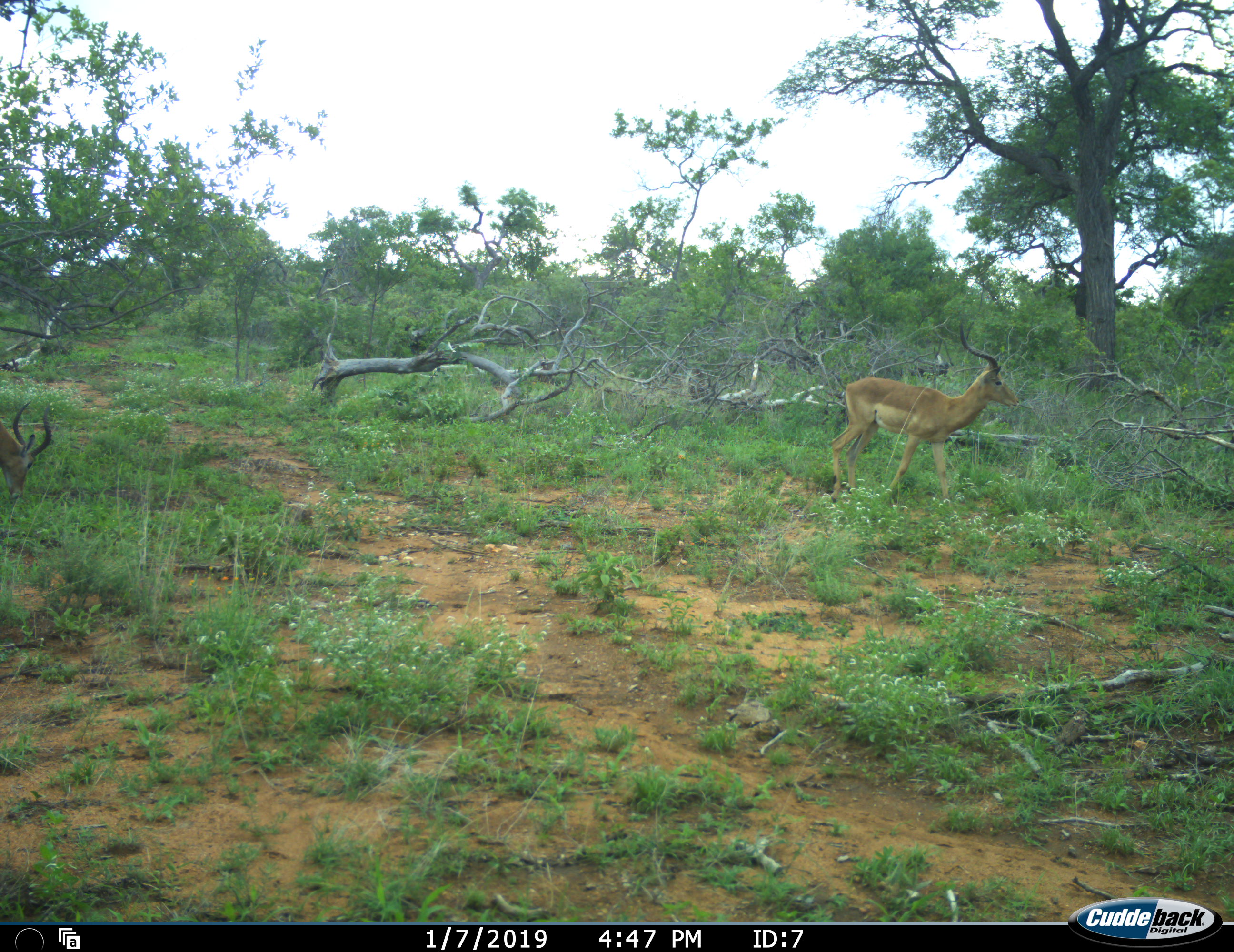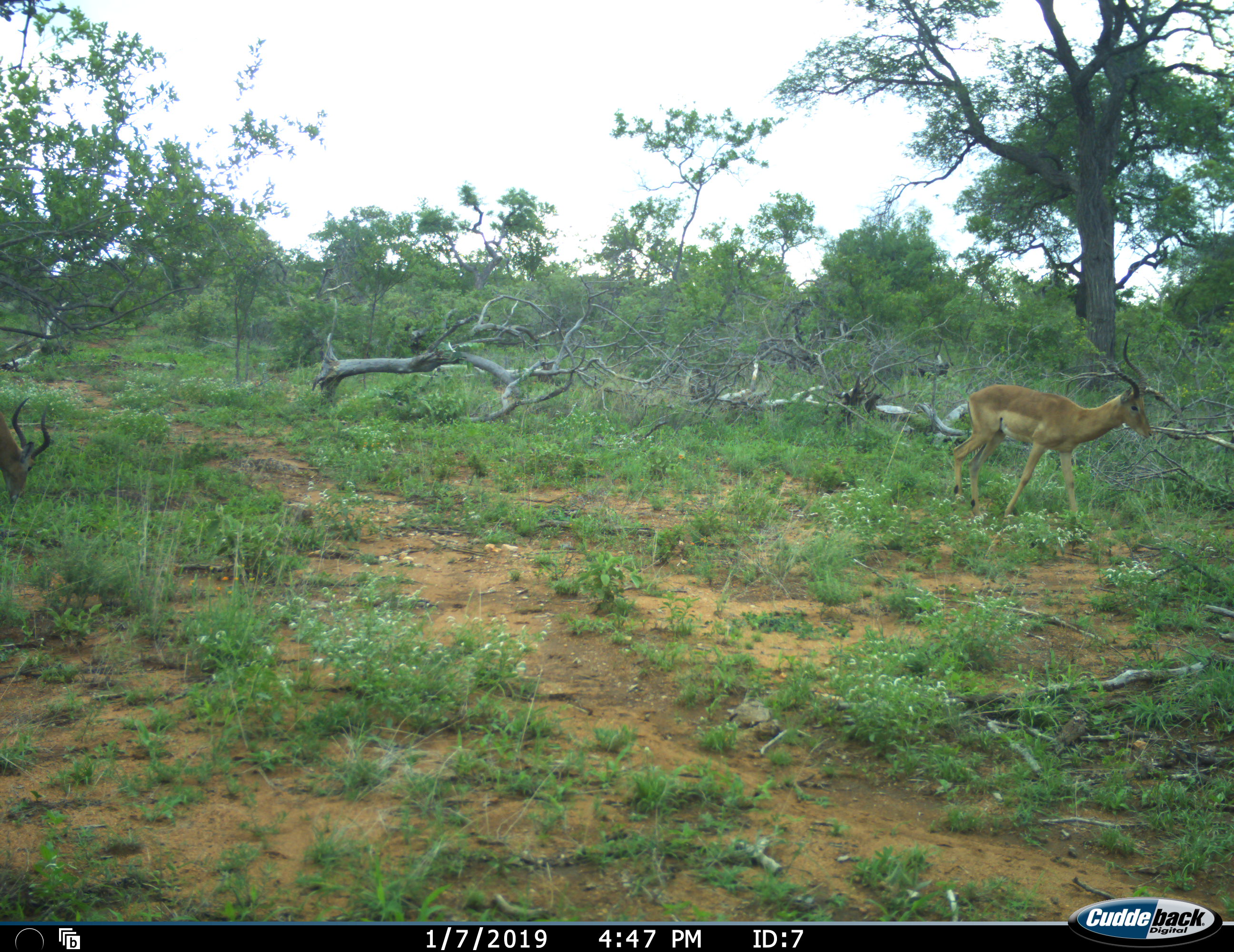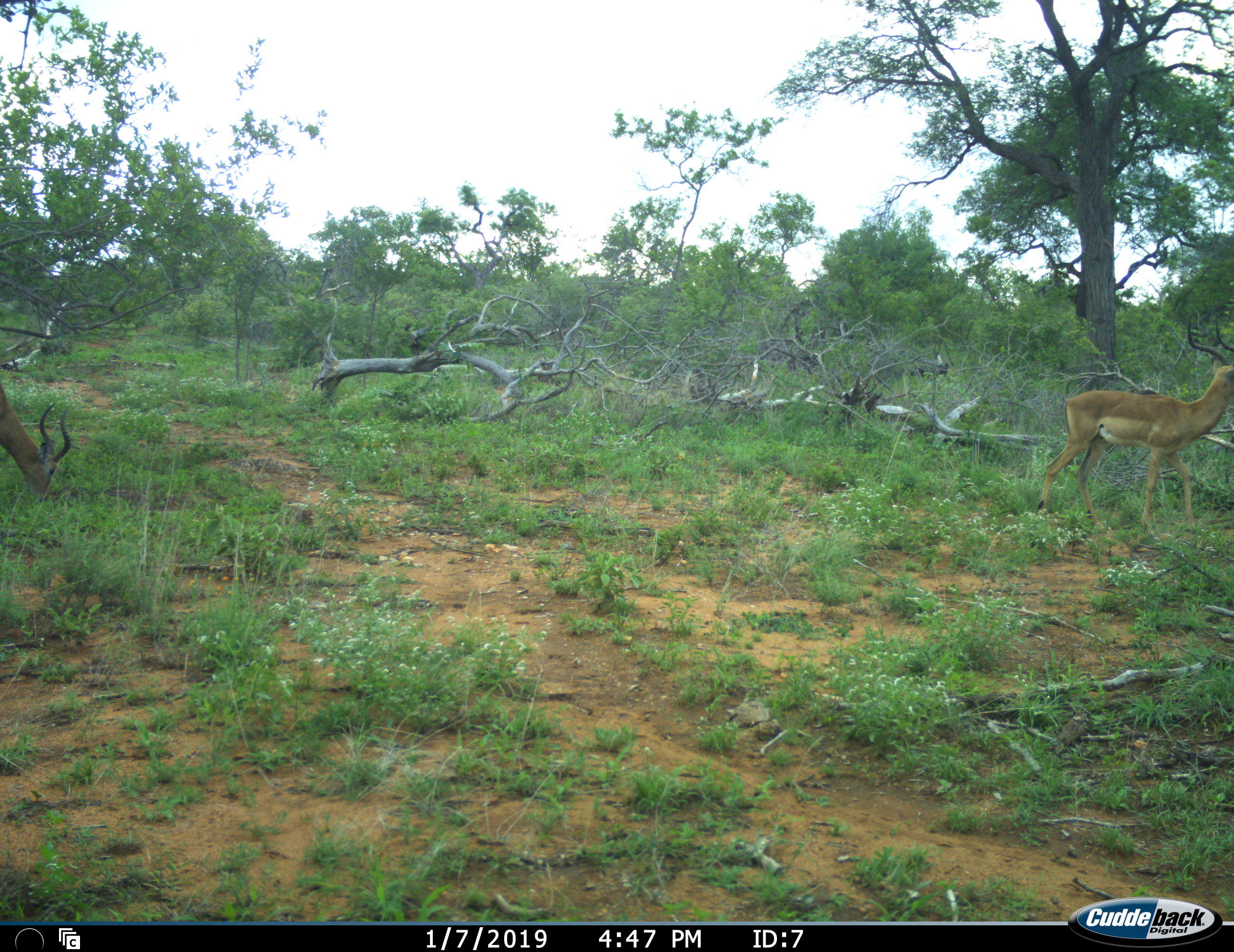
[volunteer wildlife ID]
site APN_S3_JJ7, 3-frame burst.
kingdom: Animalia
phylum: Chordata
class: Mammalia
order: Artiodactyla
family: Bovidae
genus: Aepyceros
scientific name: Aepyceros melampus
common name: impala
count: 2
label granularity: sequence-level